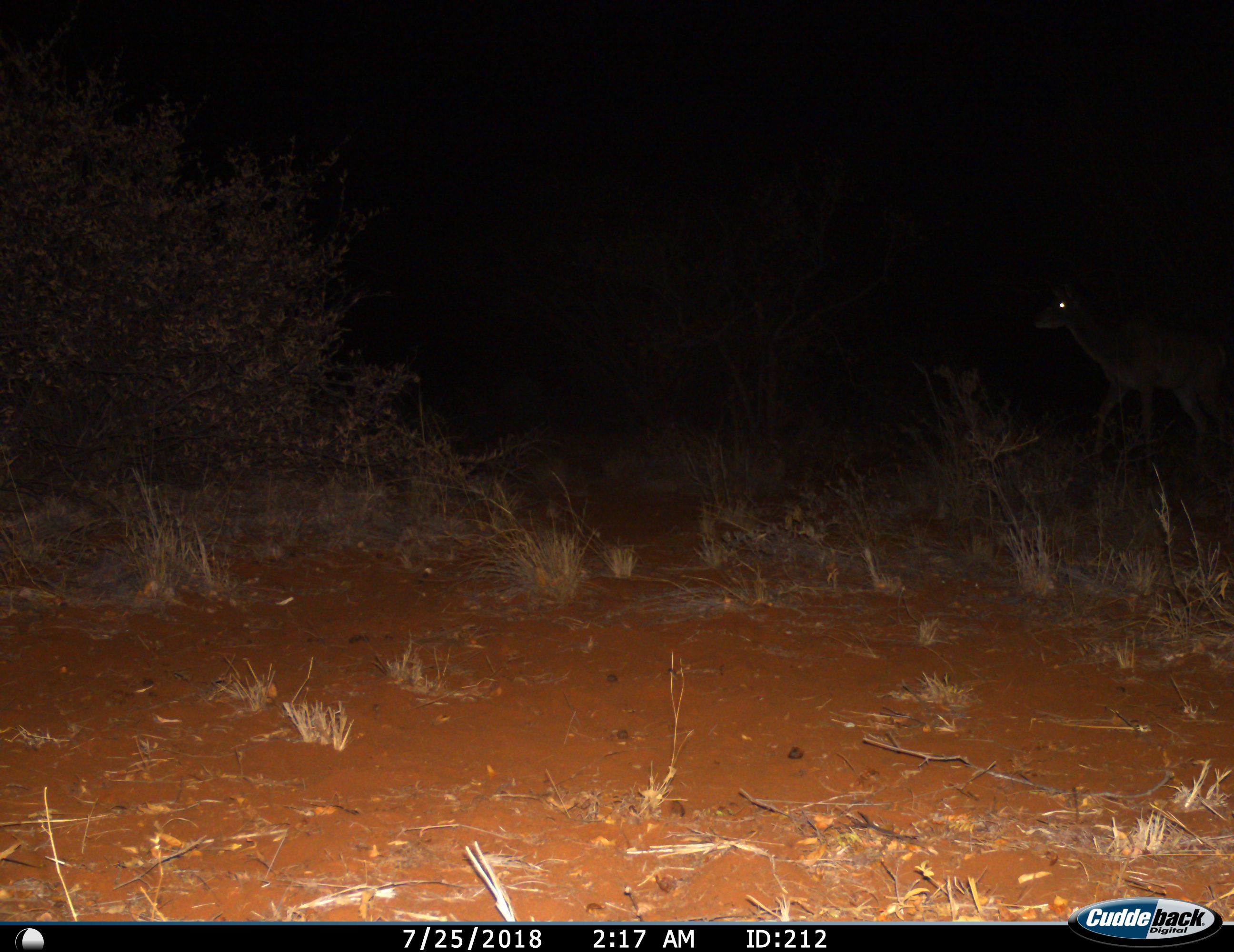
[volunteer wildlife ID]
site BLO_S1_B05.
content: unidentified animal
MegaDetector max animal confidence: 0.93